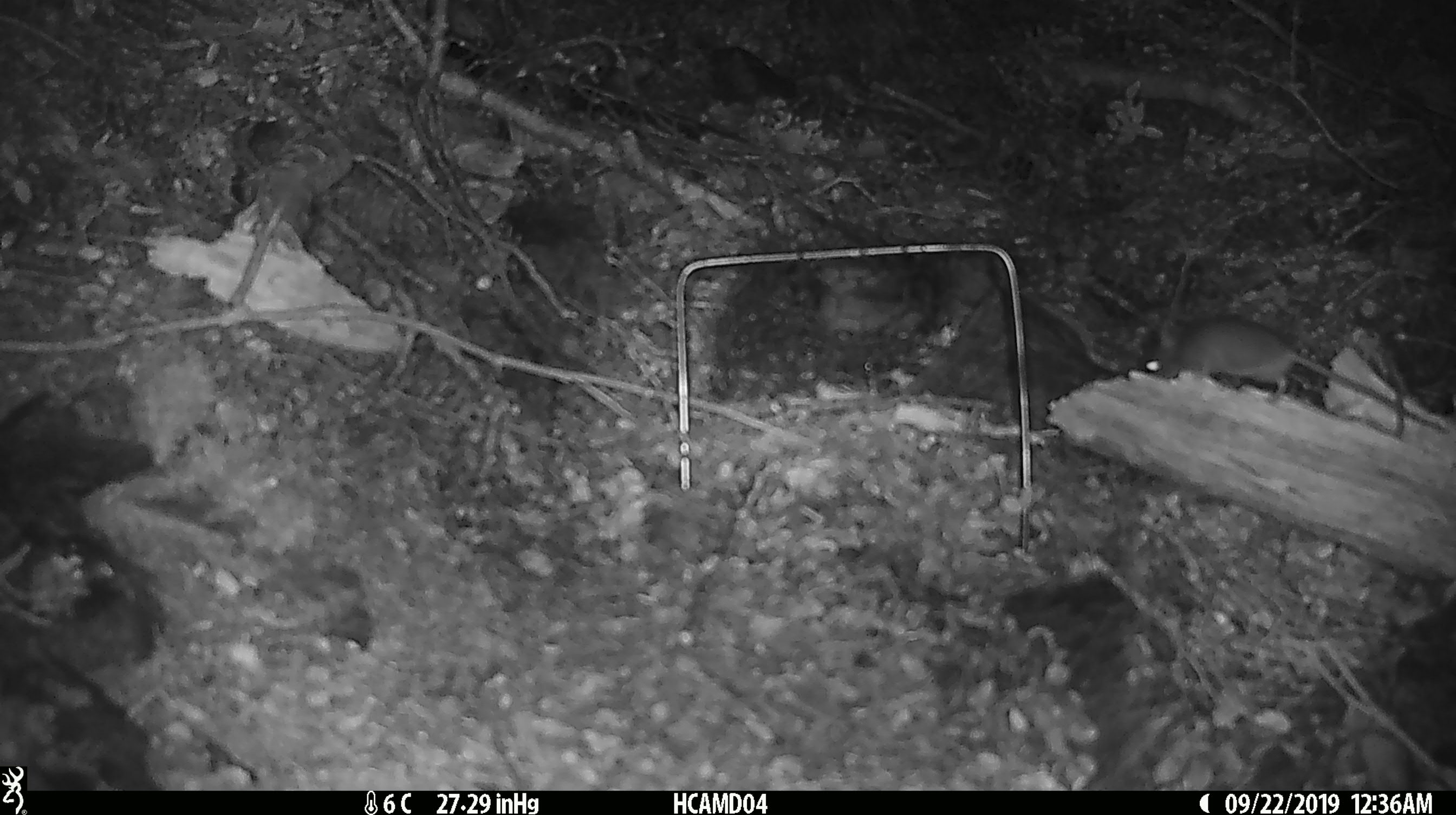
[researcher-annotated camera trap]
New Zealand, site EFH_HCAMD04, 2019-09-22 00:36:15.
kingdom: Animalia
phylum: Chordata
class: Mammalia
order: Rodentia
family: Muridae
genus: Mus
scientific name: Mus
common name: mouse